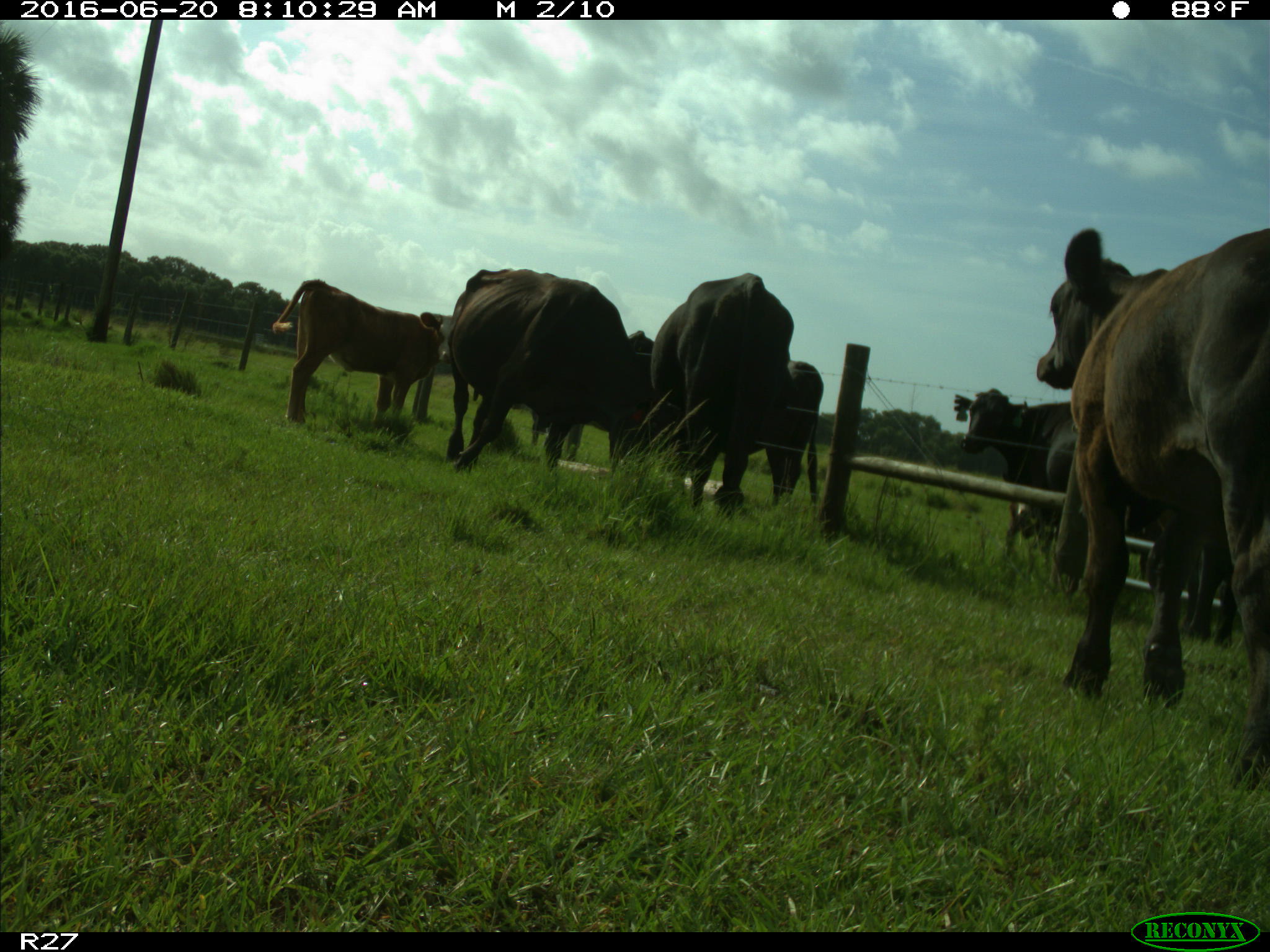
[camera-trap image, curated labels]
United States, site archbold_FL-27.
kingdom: Animalia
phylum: Chordata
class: Mammalia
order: Artiodactyla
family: Bovidae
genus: Bos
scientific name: Bos taurus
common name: domestic cow